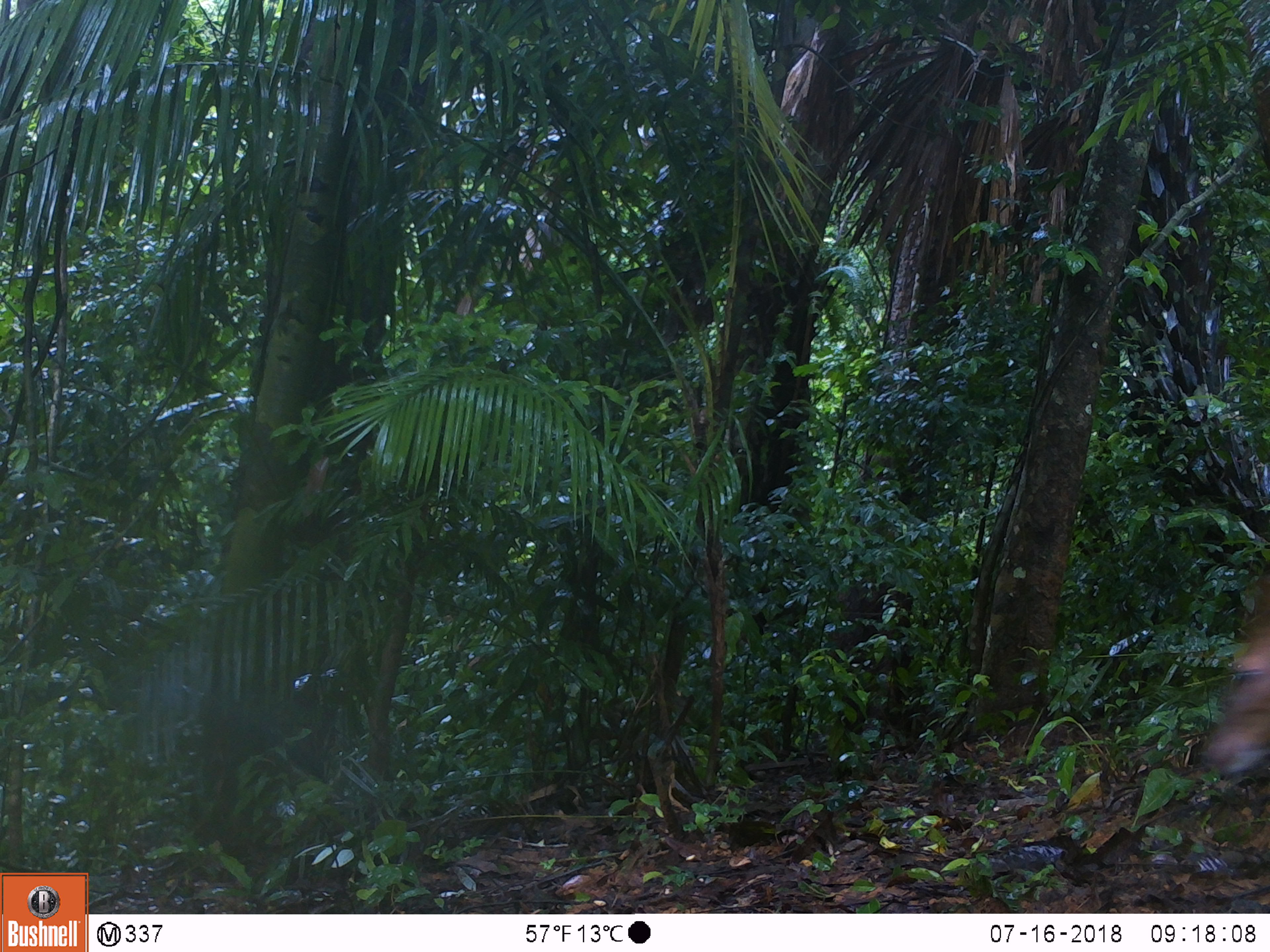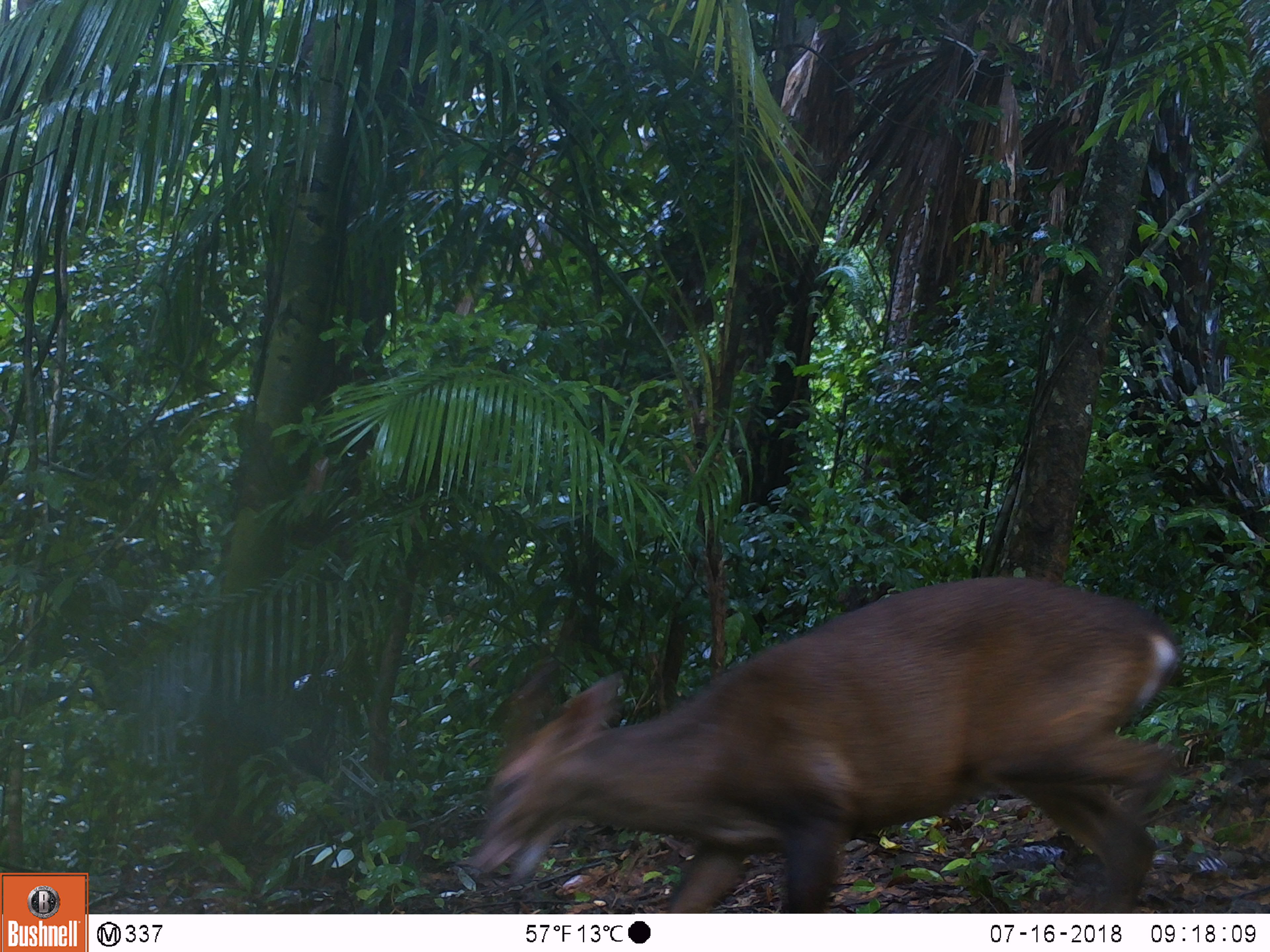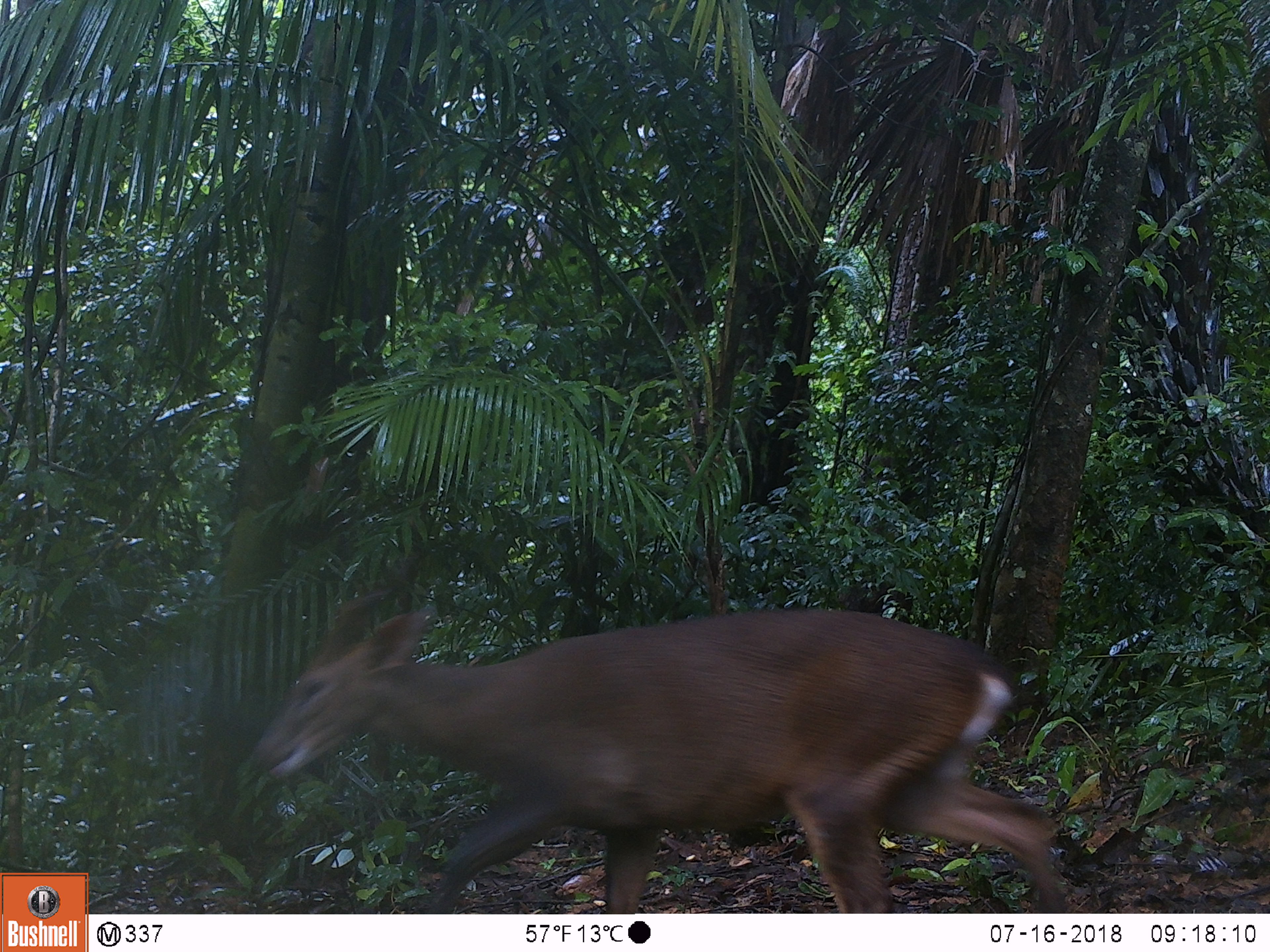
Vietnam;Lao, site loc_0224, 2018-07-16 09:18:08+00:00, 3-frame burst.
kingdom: Animalia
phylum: Chordata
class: Mammalia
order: Artiodactyla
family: Cervidae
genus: Muntiacus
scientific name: Muntiacus vuquangensis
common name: large-antlered muntjac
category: large antlered muntjac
Large antlered muntjac (large-antlered muntjac) (Muntiacus vuquangensis). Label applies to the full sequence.